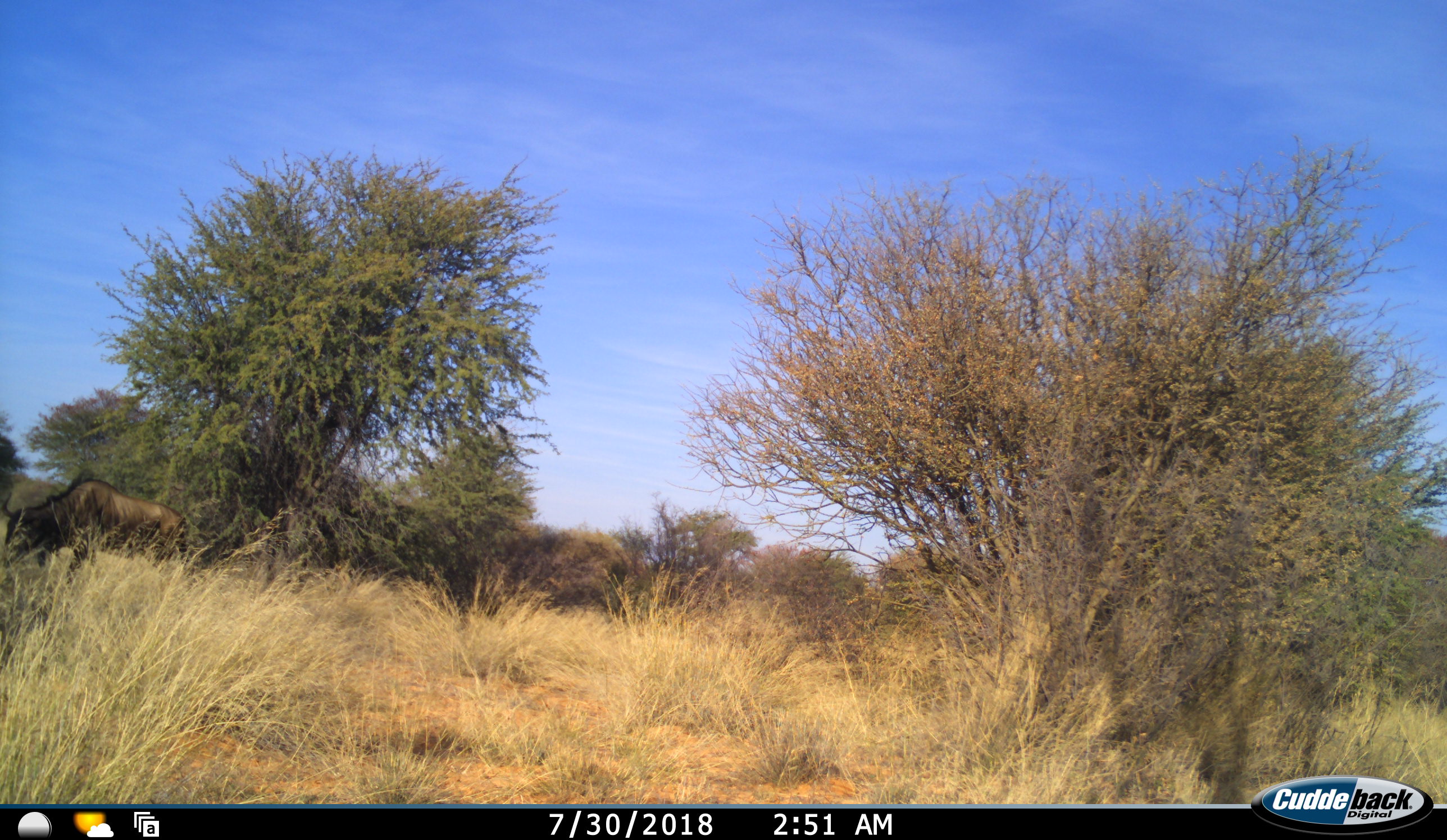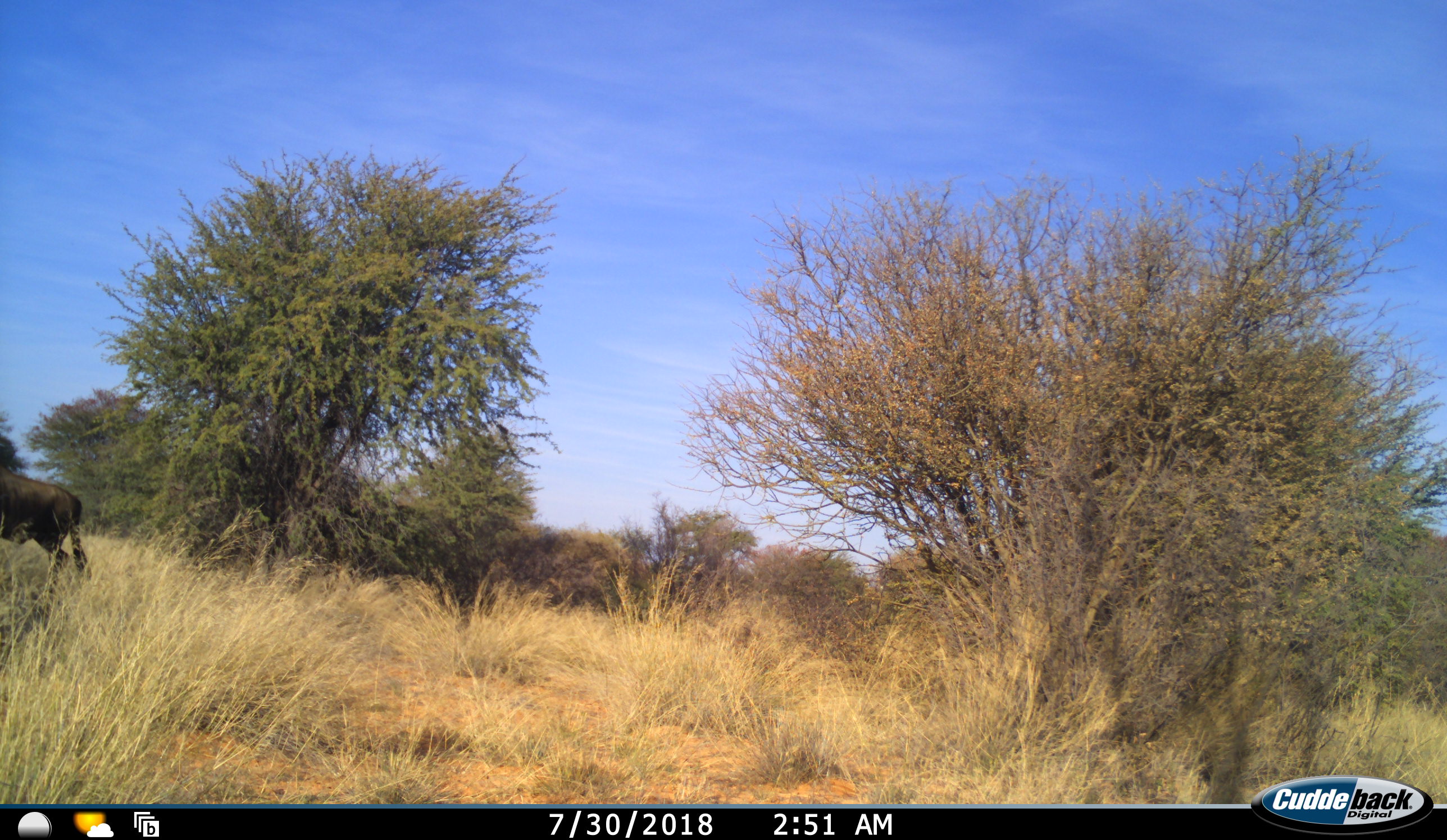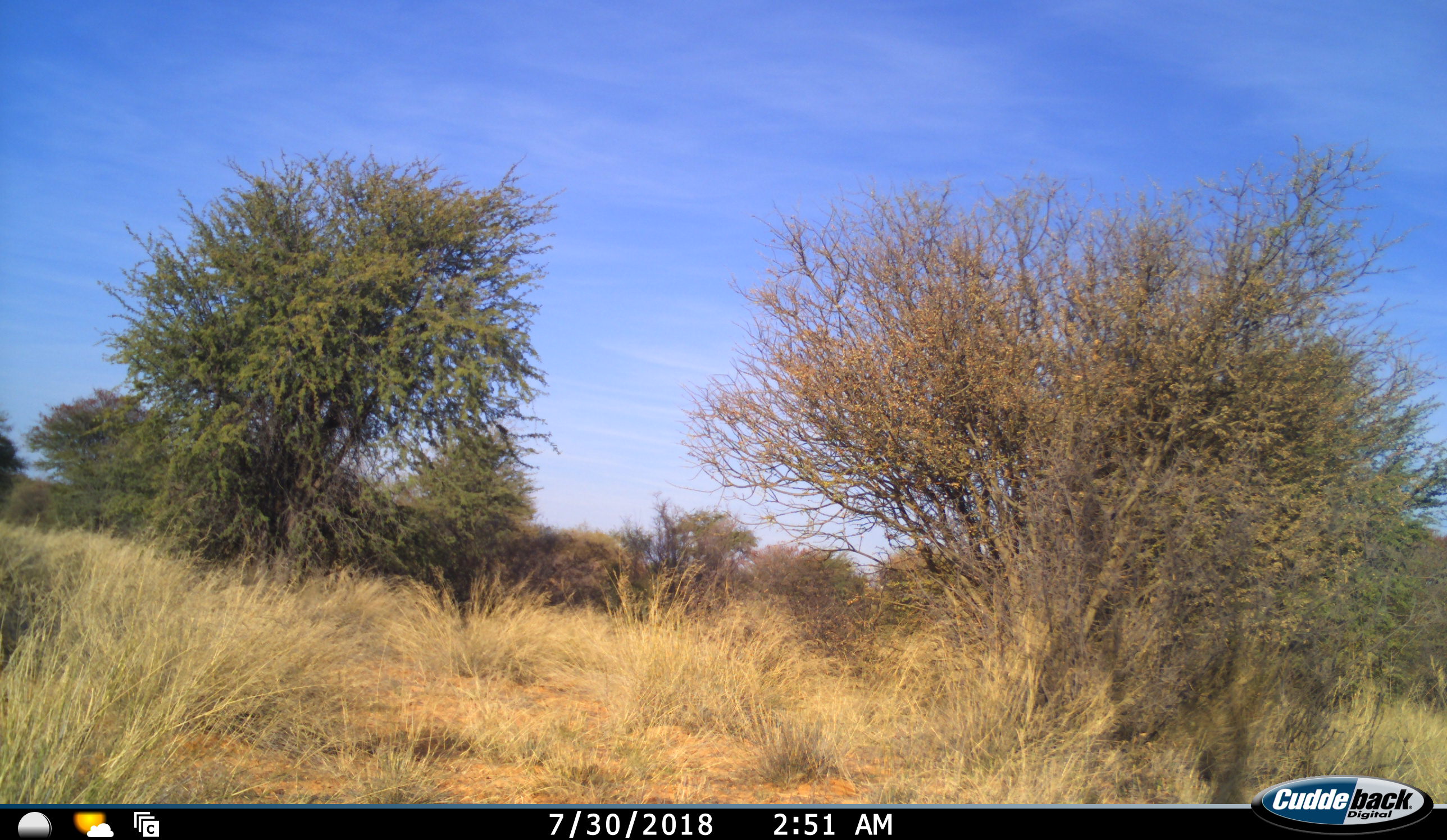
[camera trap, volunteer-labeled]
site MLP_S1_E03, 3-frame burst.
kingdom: Animalia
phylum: Chordata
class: Mammalia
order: Artiodactyla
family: Bovidae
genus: Connochaetes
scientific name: Connochaetes taurinus taurinus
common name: blue wildebeest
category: wildebeestblue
Wildebeestblue (blue wildebeest) (Connochaetes taurinus taurinus), count 1. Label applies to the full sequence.